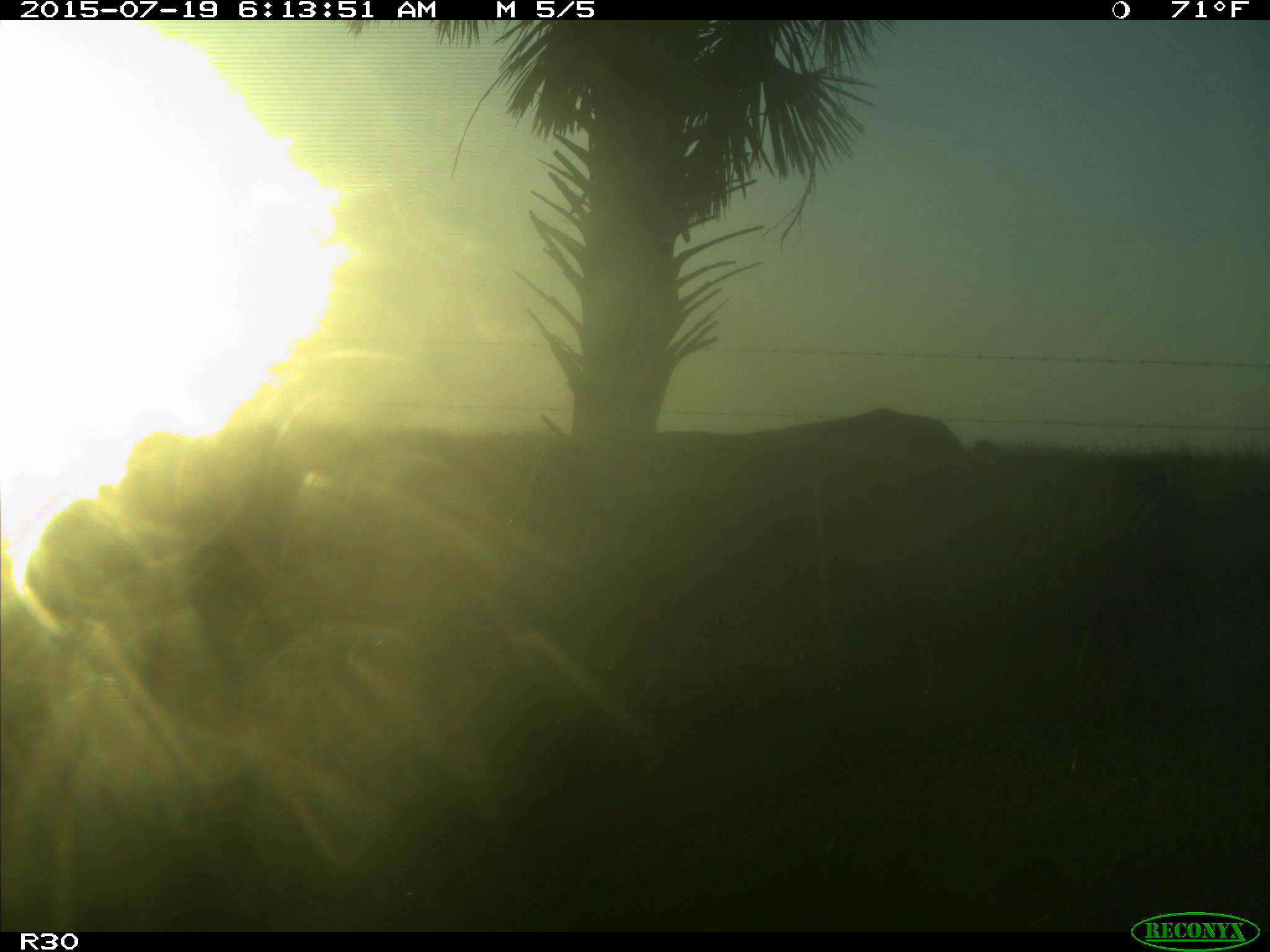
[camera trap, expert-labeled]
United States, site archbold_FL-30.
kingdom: Animalia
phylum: Chordata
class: Mammalia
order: Artiodactyla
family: Bovidae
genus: Bos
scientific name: Bos taurus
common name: domestic cow